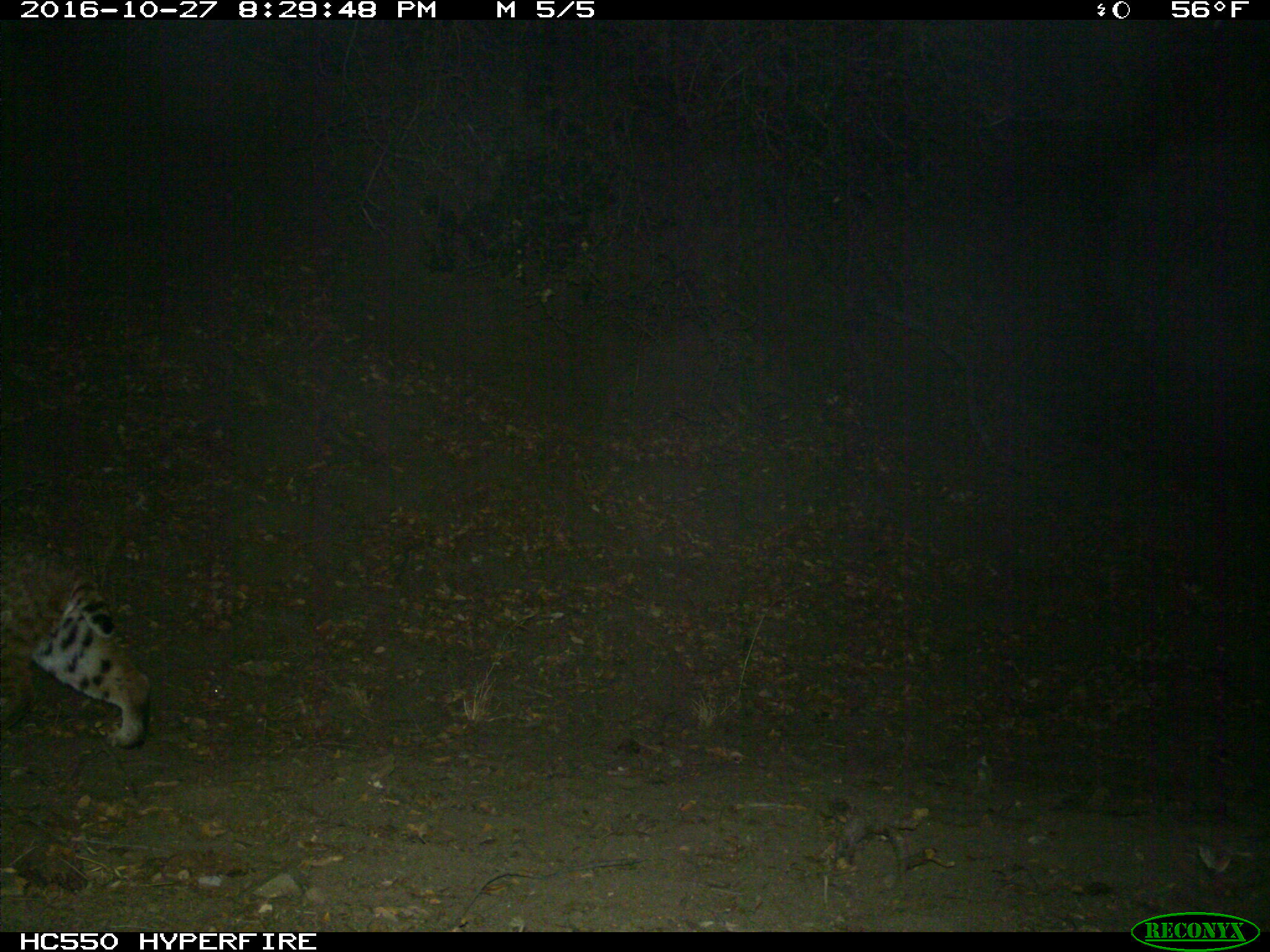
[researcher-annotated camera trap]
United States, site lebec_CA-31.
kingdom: Animalia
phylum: Chordata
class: Mammalia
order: Carnivora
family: Felidae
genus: Lynx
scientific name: Lynx rufus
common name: bobcat